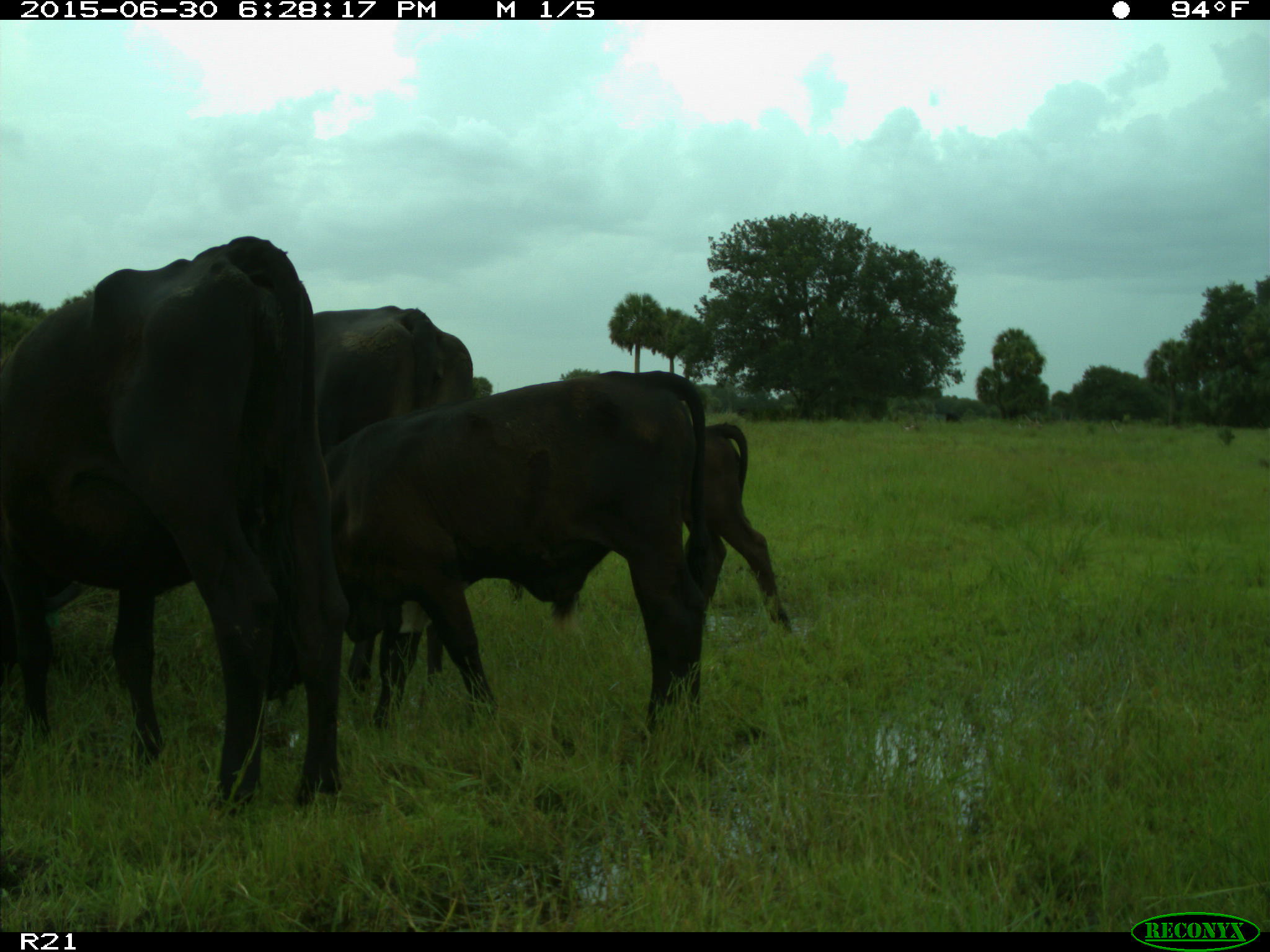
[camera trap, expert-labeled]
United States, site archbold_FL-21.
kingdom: Animalia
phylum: Chordata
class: Mammalia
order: Artiodactyla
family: Bovidae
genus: Bos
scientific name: Bos taurus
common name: domestic cow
Bos taurus (domestic cow).